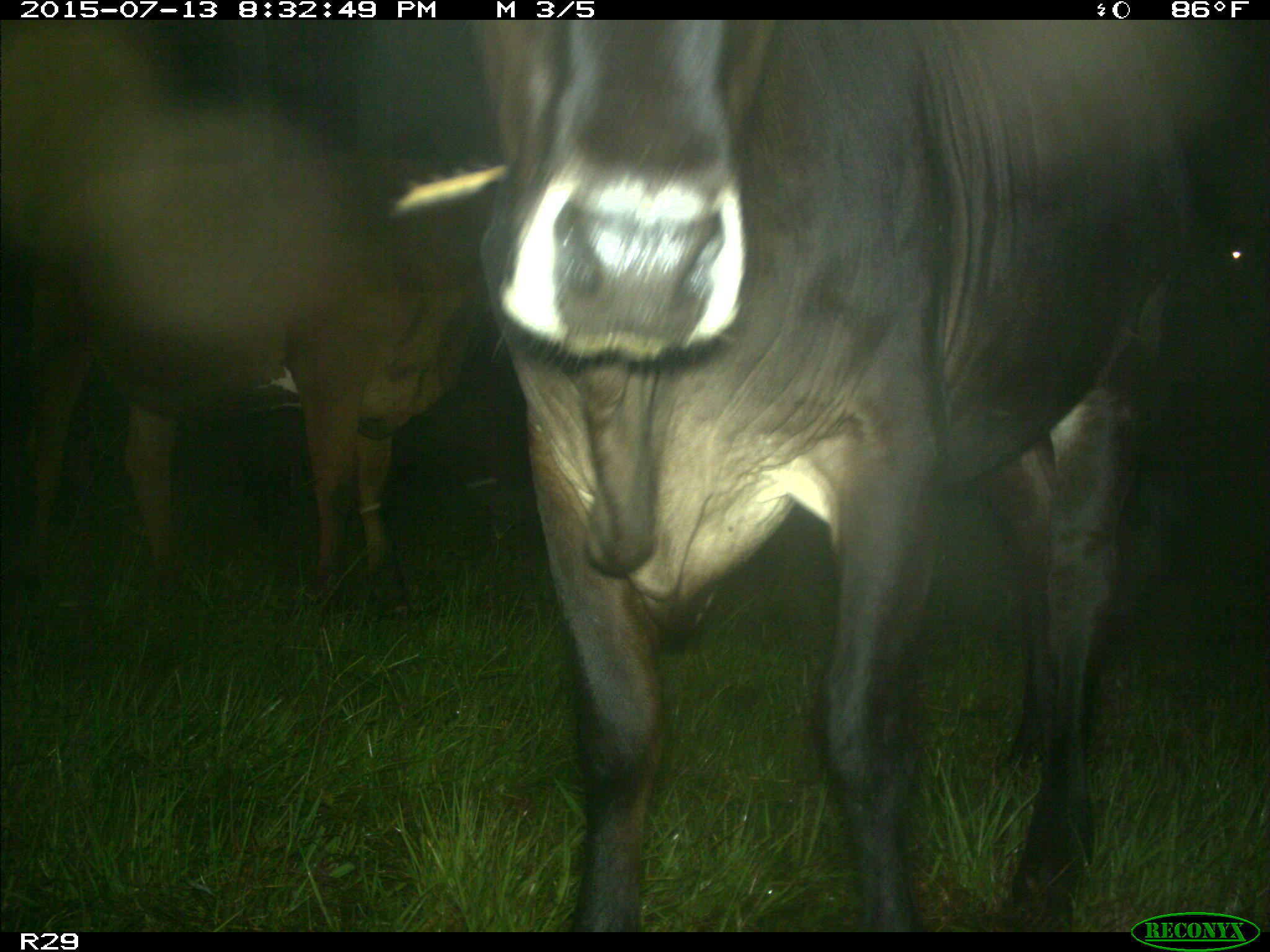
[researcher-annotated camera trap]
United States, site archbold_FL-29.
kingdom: Animalia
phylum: Chordata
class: Mammalia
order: Artiodactyla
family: Bovidae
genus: Bos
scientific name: Bos taurus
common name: domestic cow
Bos taurus (domestic cow).